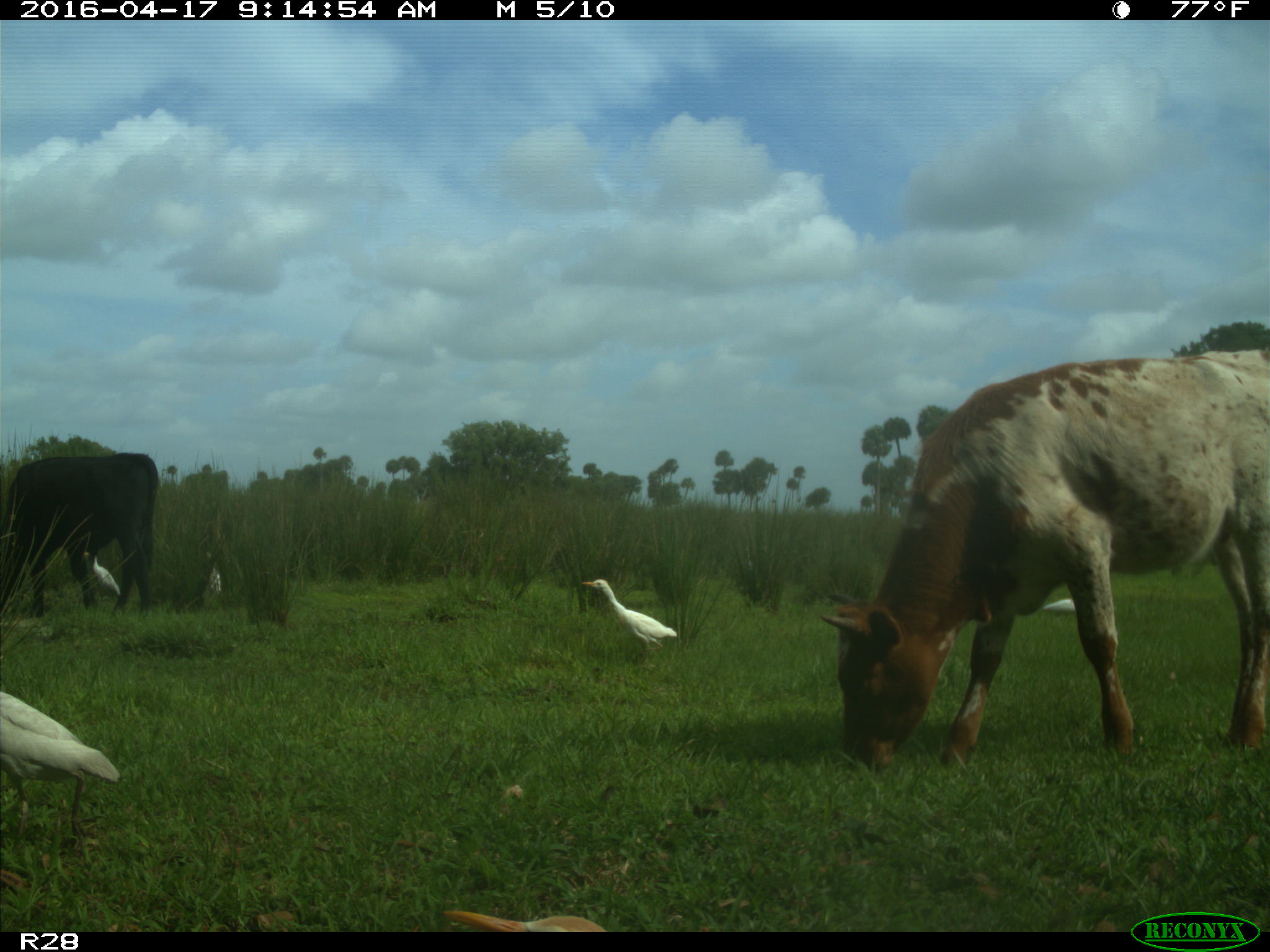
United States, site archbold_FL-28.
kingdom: Animalia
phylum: Chordata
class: Mammalia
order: Artiodactyla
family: Bovidae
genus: Bos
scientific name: Bos taurus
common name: domestic cow